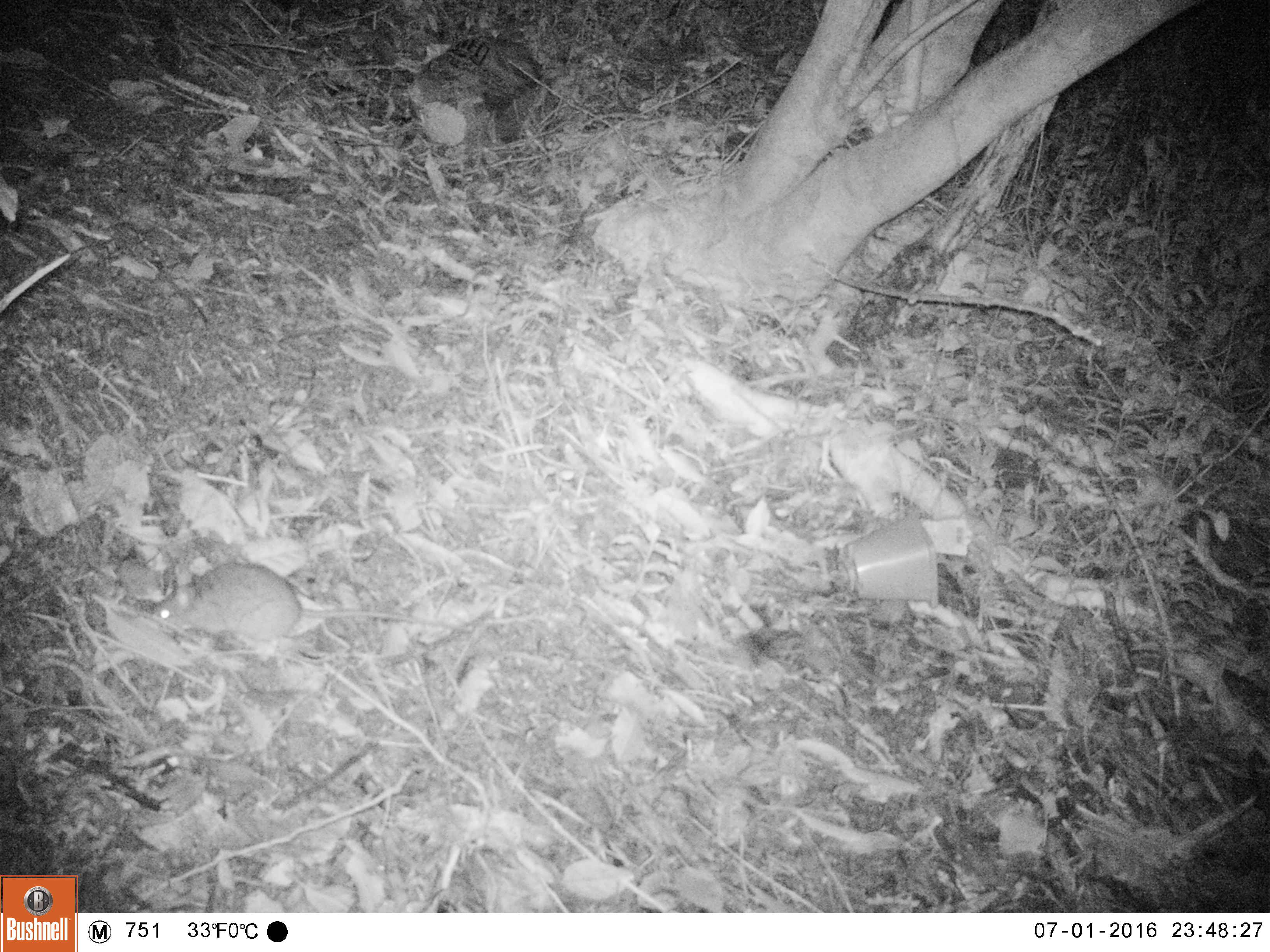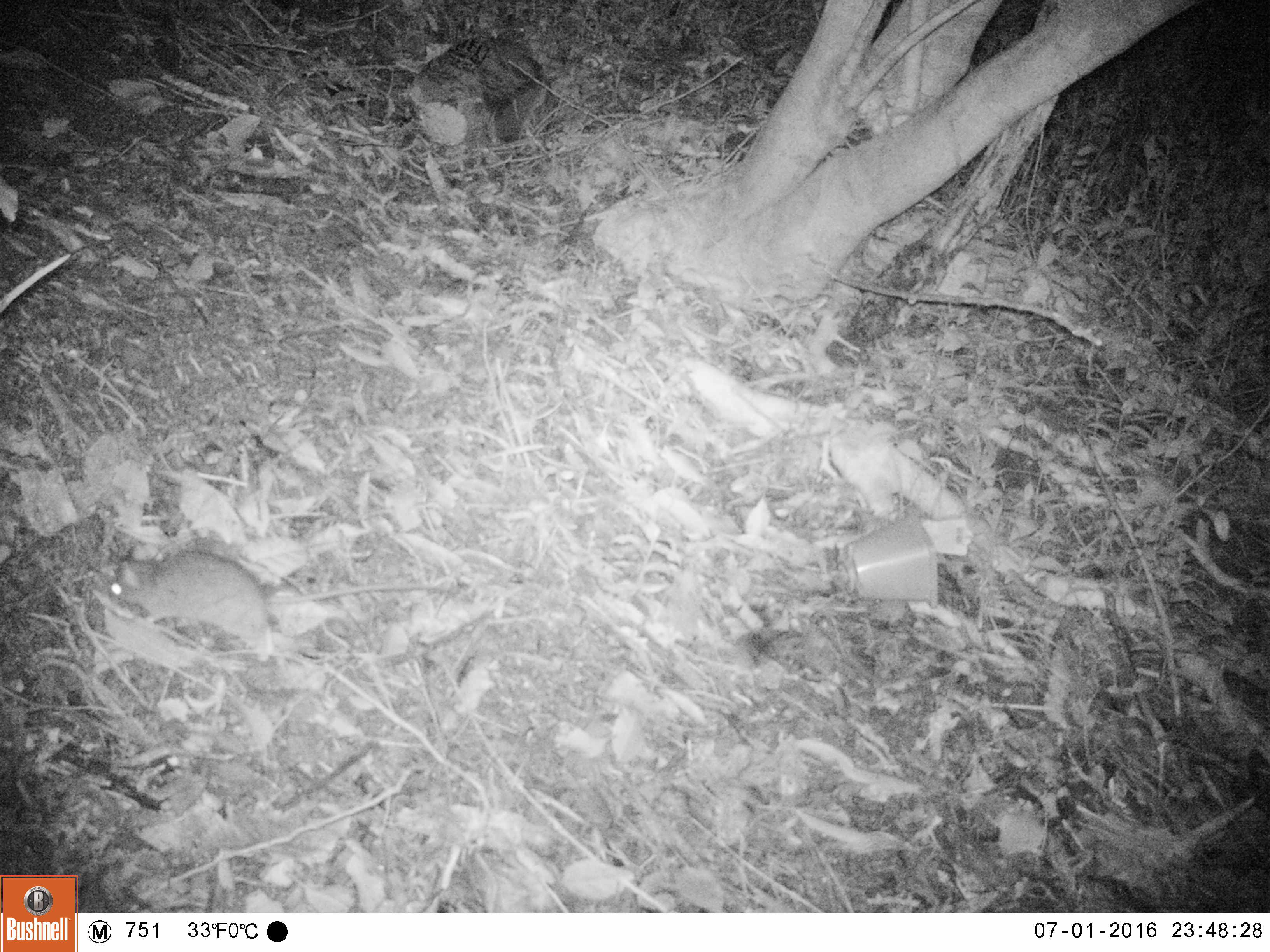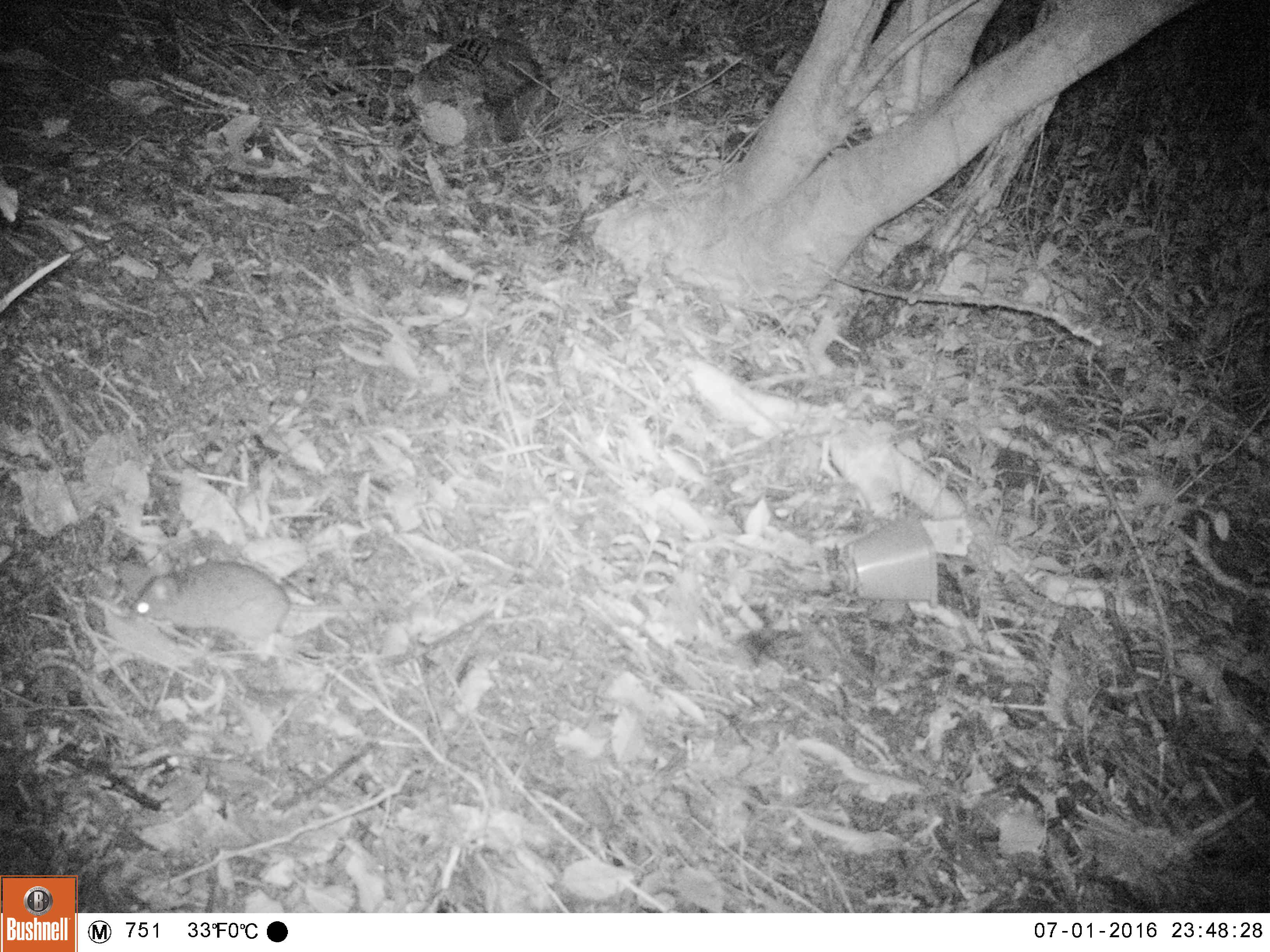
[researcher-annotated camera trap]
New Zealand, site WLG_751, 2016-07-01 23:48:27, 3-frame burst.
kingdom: Animalia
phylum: Chordata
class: Mammalia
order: Rodentia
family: Muridae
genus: Rattus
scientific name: Rattus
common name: rat